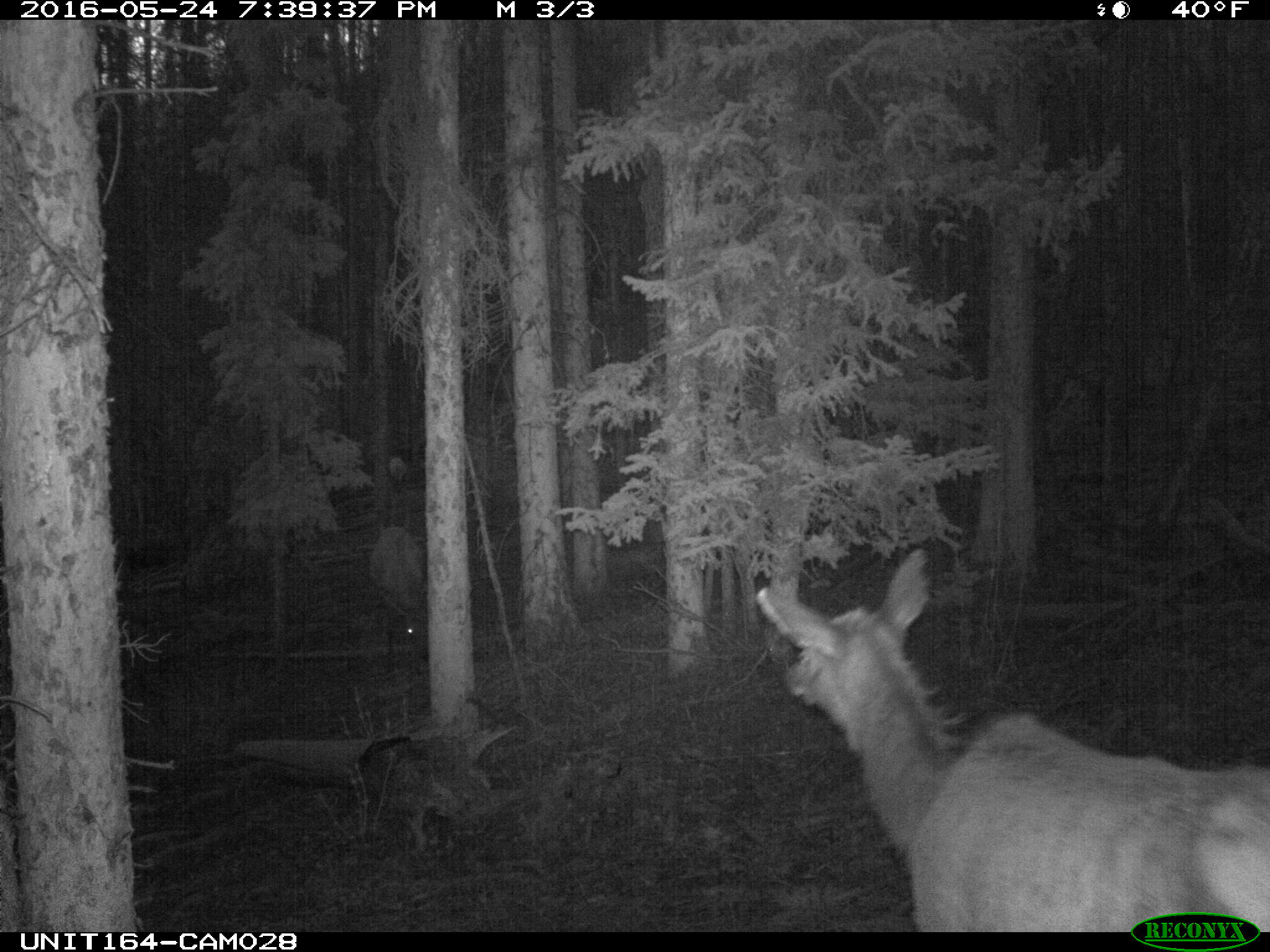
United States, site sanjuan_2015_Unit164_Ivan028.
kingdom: Animalia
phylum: Chordata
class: Mammalia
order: Artiodactyla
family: Cervidae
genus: Cervus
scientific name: Cervus elaphus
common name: red deer